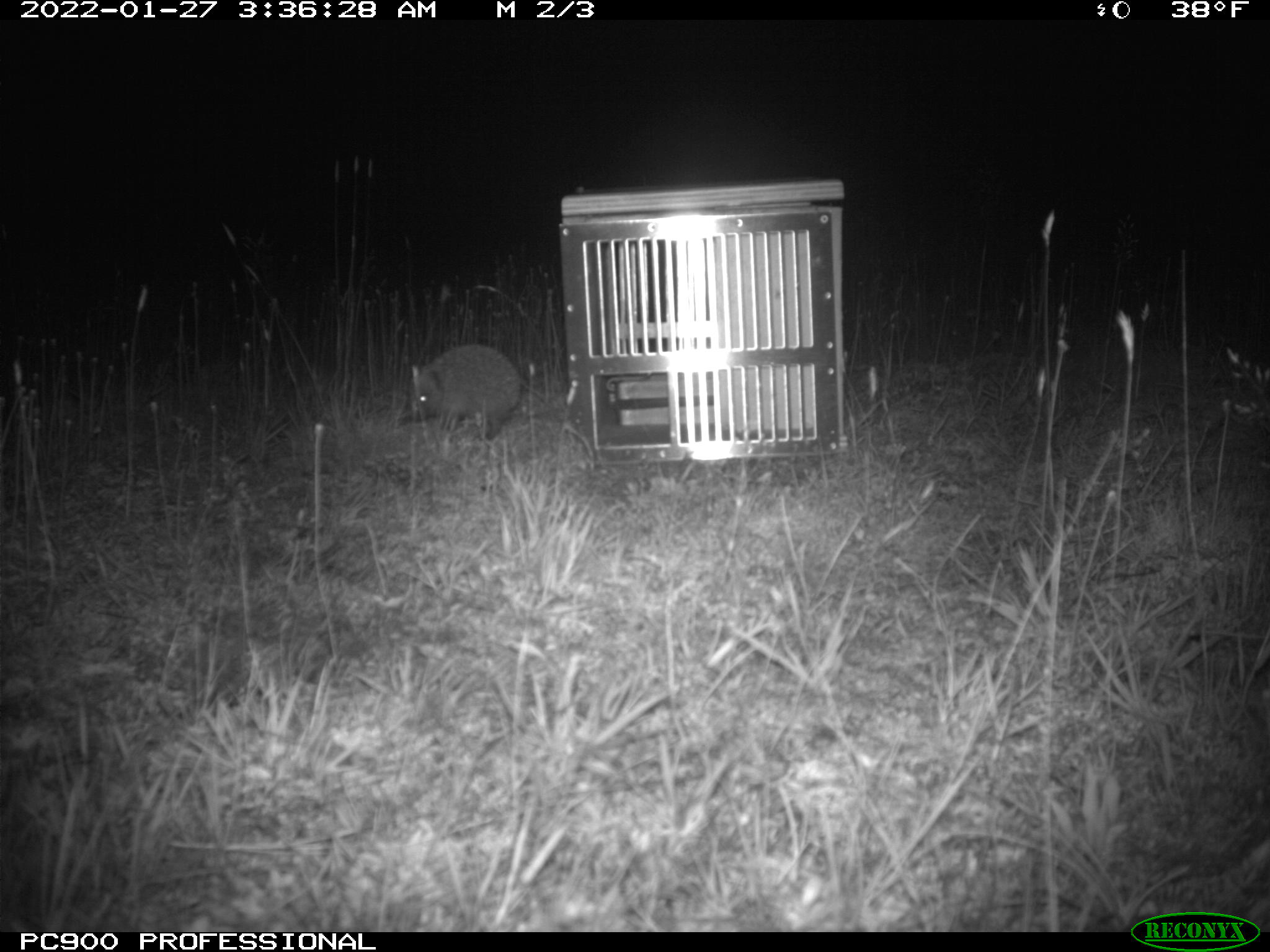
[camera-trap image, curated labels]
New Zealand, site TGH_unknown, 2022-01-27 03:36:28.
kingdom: Animalia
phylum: Chordata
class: Mammalia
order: Eulipotyphla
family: Erinaceidae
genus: Erinaceus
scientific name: Erinaceus europaeus europaeus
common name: european hedgehog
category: hedgehog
Hedgehog (european hedgehog) (Erinaceus europaeus europaeus).